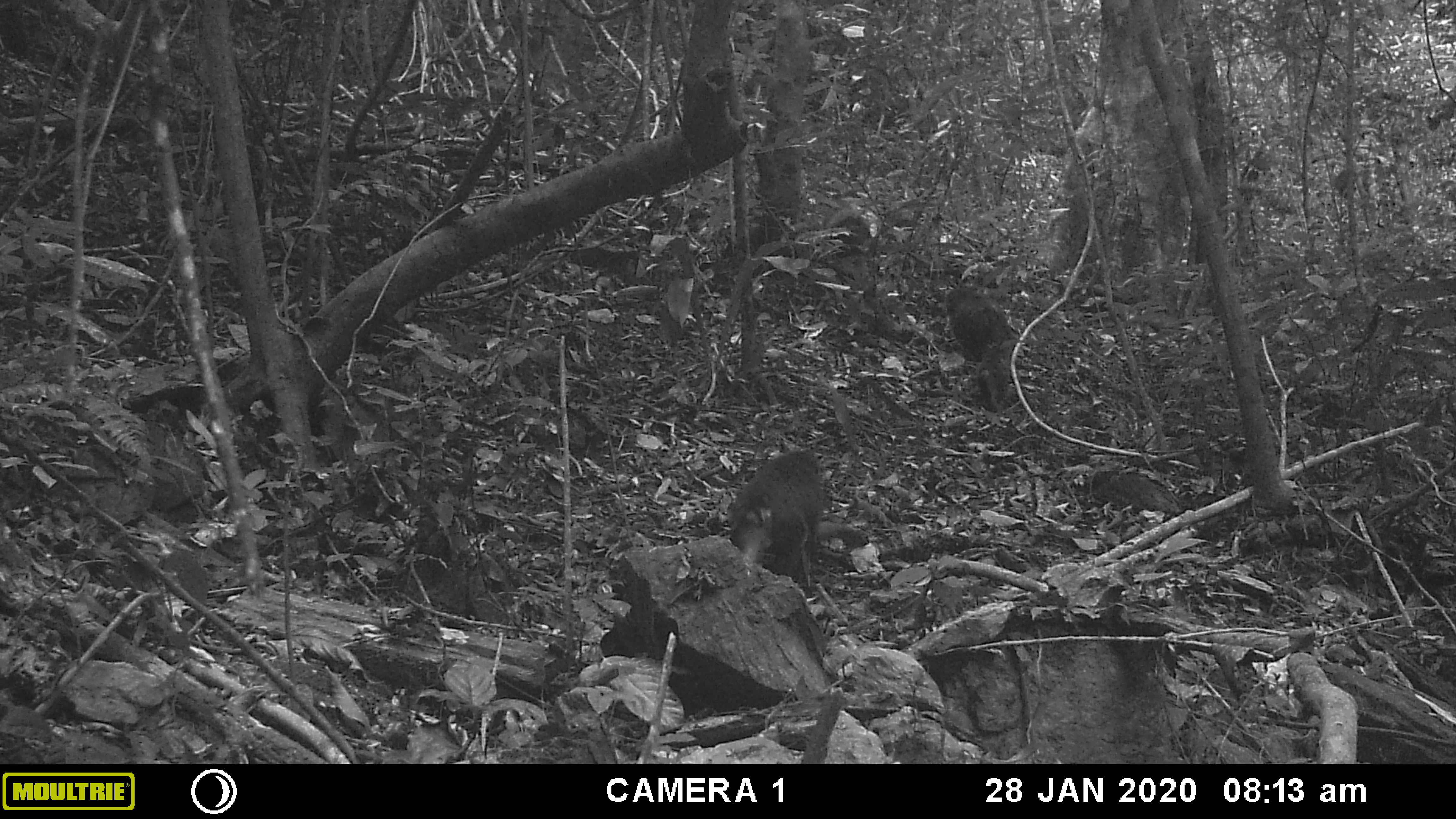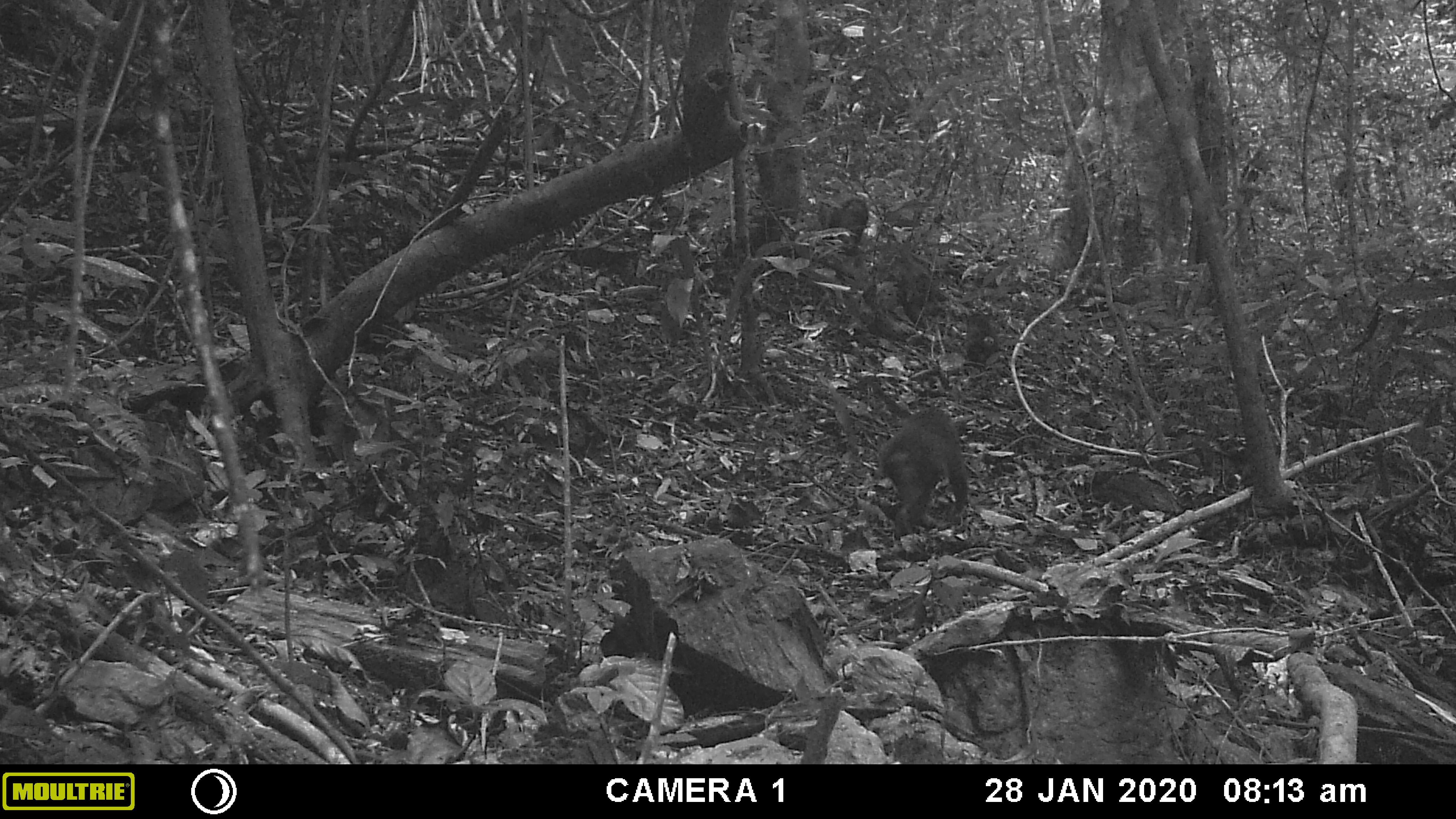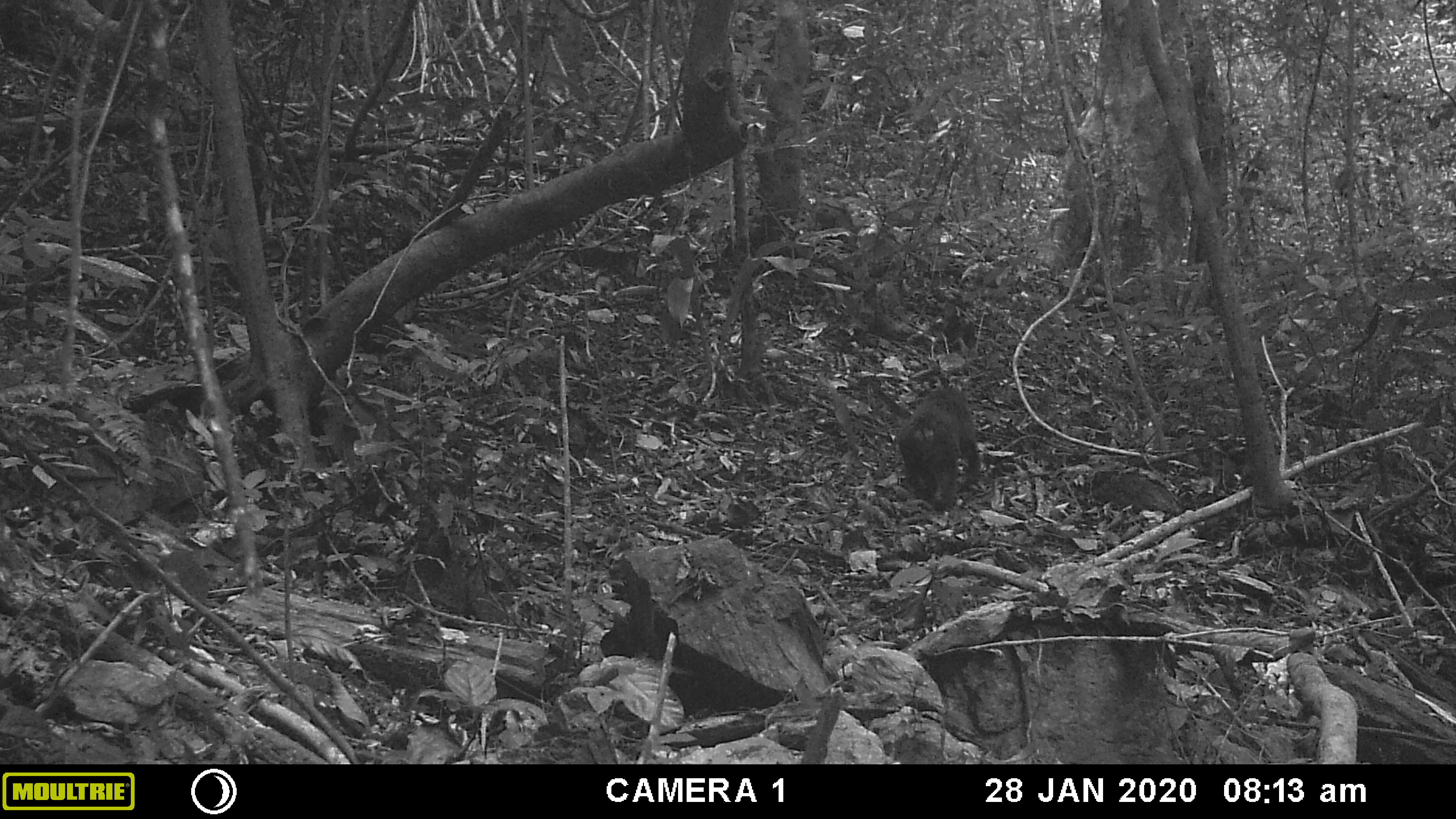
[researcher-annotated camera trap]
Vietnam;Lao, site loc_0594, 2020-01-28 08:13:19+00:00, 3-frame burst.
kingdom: Animalia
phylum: Chordata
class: Mammalia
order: Primates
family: Cercopithecidae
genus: Macaca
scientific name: Macaca arctoides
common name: stump-tailed macaque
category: stump tailed macaque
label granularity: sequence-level